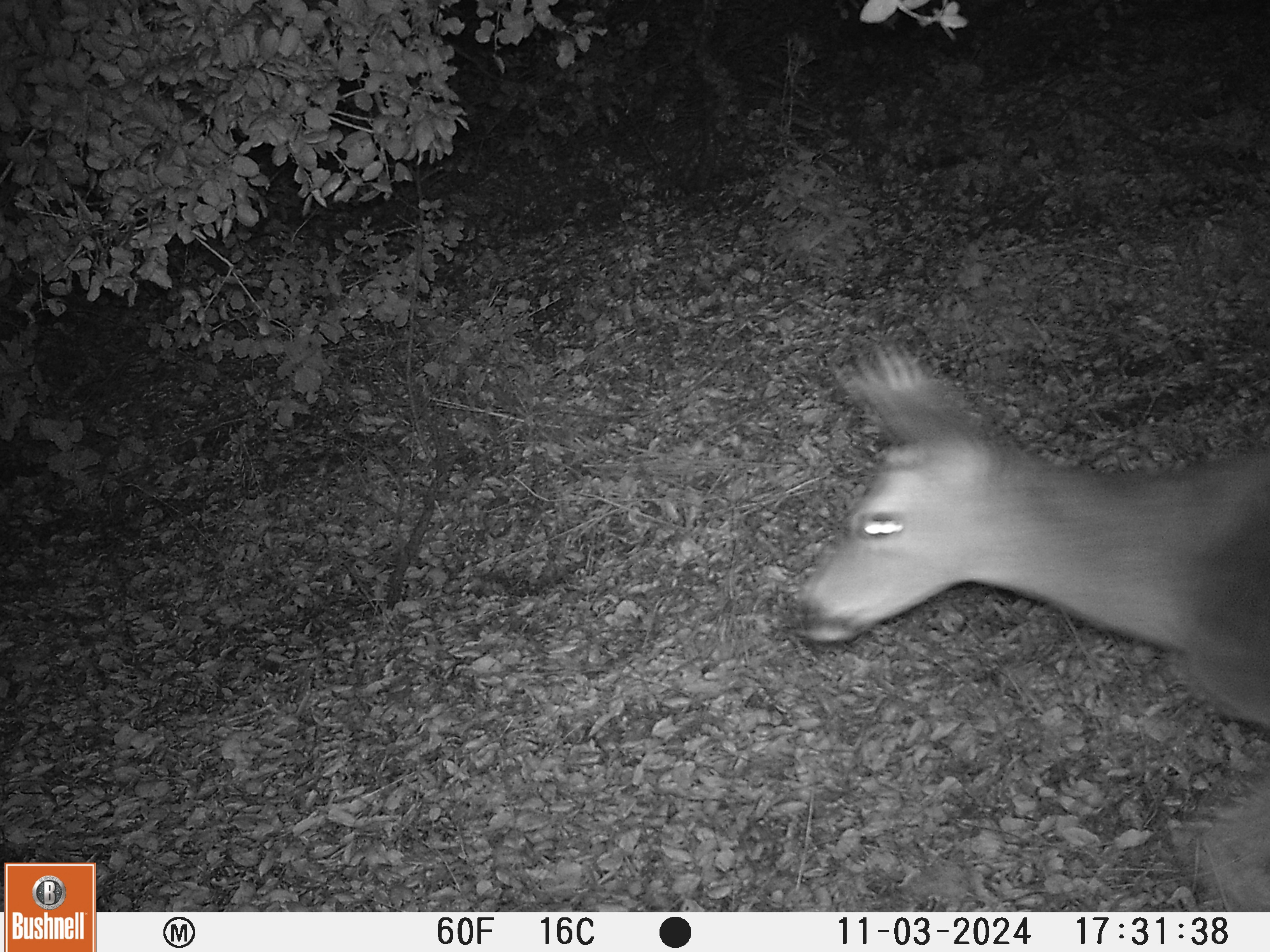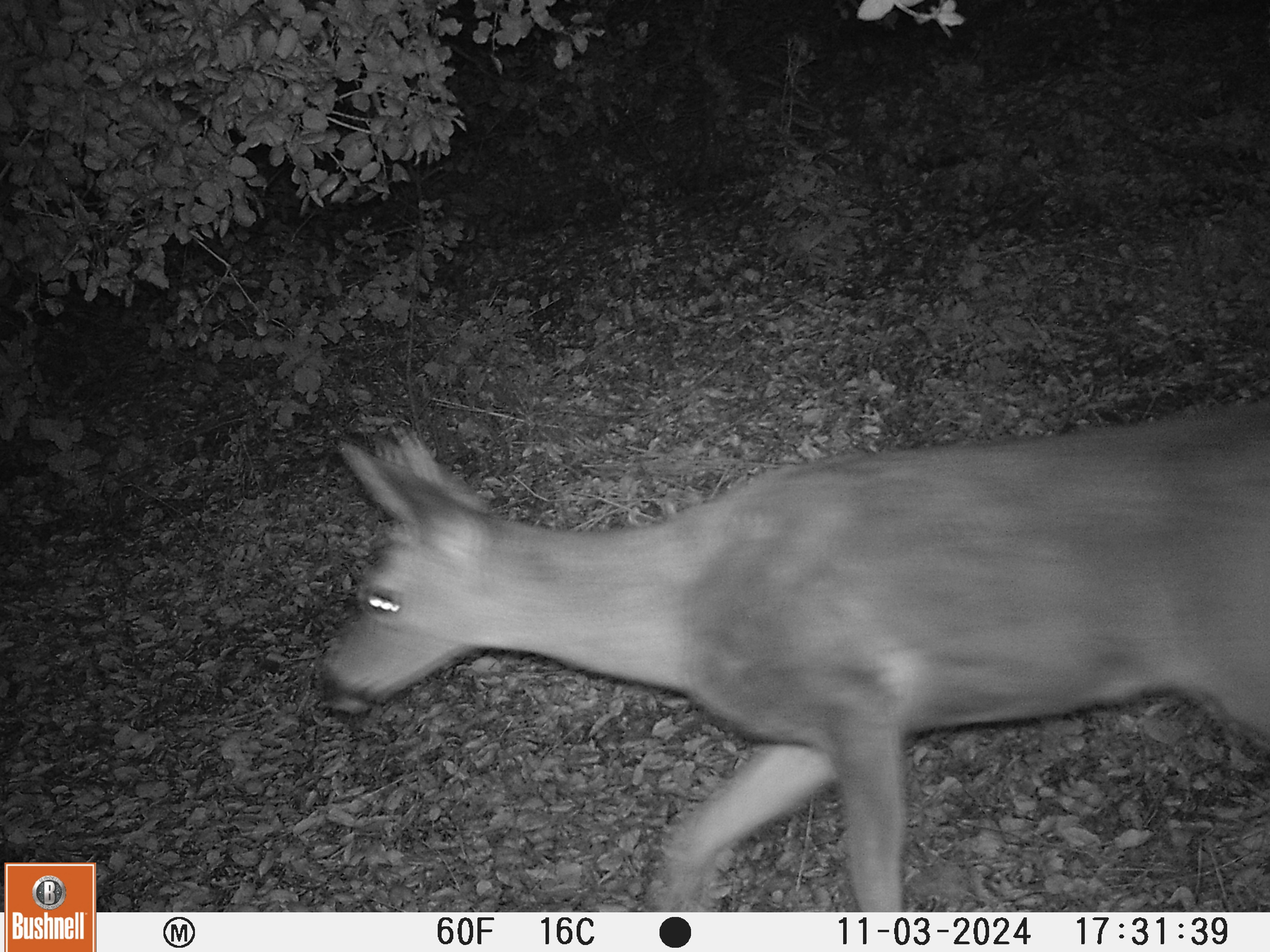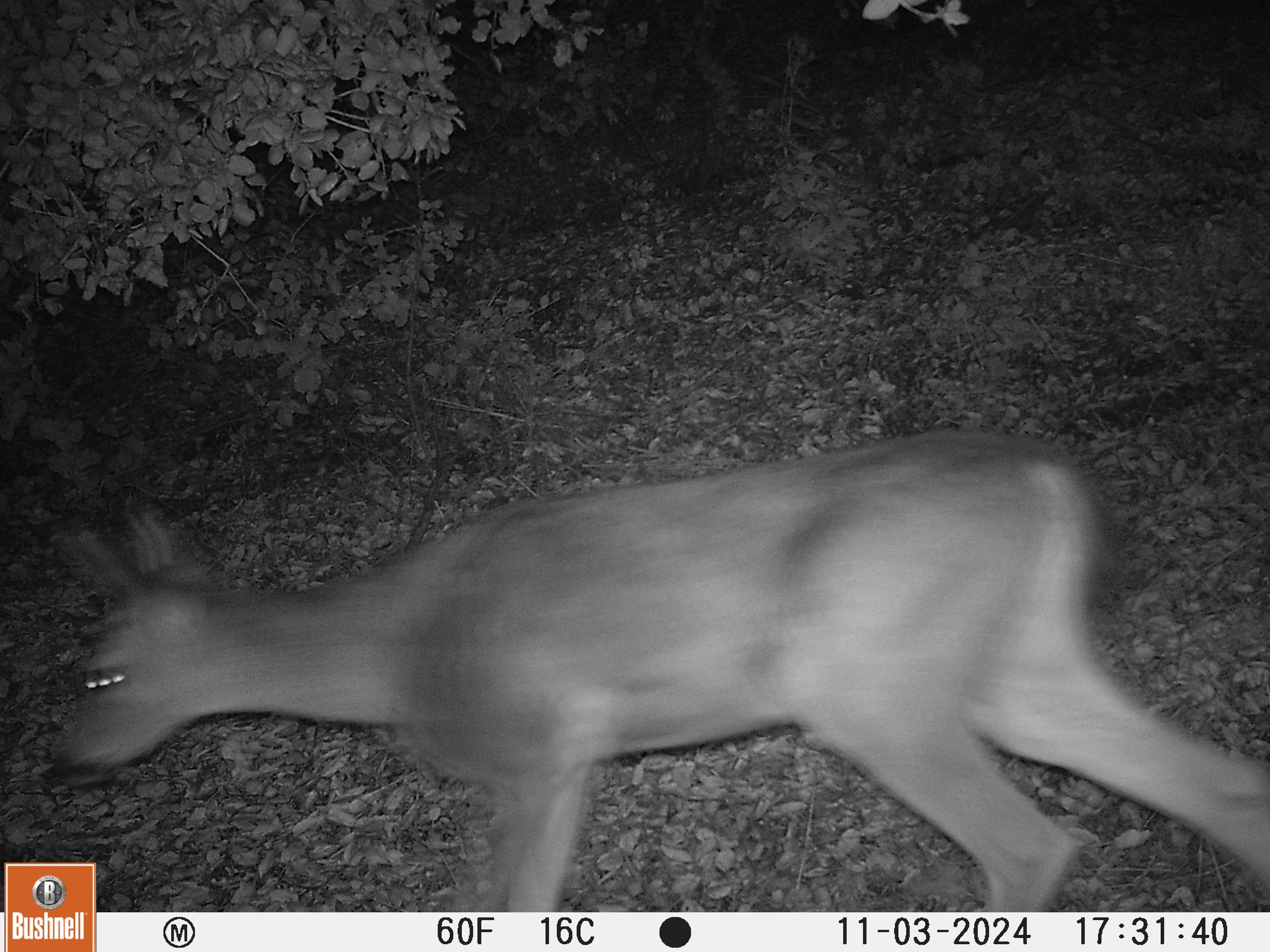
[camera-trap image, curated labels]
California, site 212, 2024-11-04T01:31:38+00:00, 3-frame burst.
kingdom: Animalia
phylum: Chordata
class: Mammalia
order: Artiodactyla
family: Cervidae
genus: Odocoileus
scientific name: Odocoileus hemionus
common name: mule deer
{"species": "mule deer (Odocoileus hemionus)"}